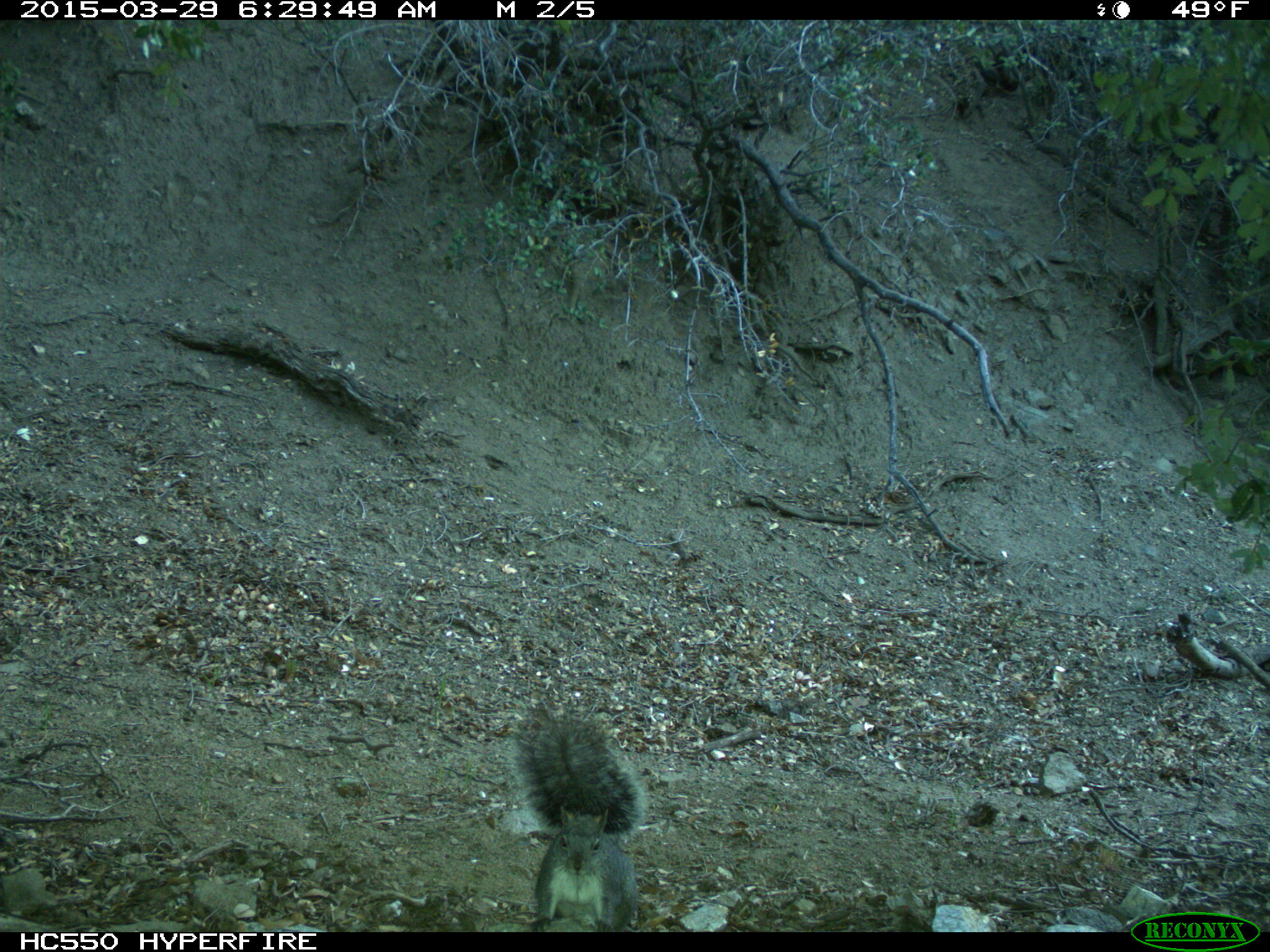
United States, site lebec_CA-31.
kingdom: Animalia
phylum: Chordata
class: Mammalia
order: Rodentia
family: Sciuridae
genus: Sciurus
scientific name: Sciurus carolinensis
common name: eastern gray squirrel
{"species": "Sciurus carolinensis (eastern gray squirrel)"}